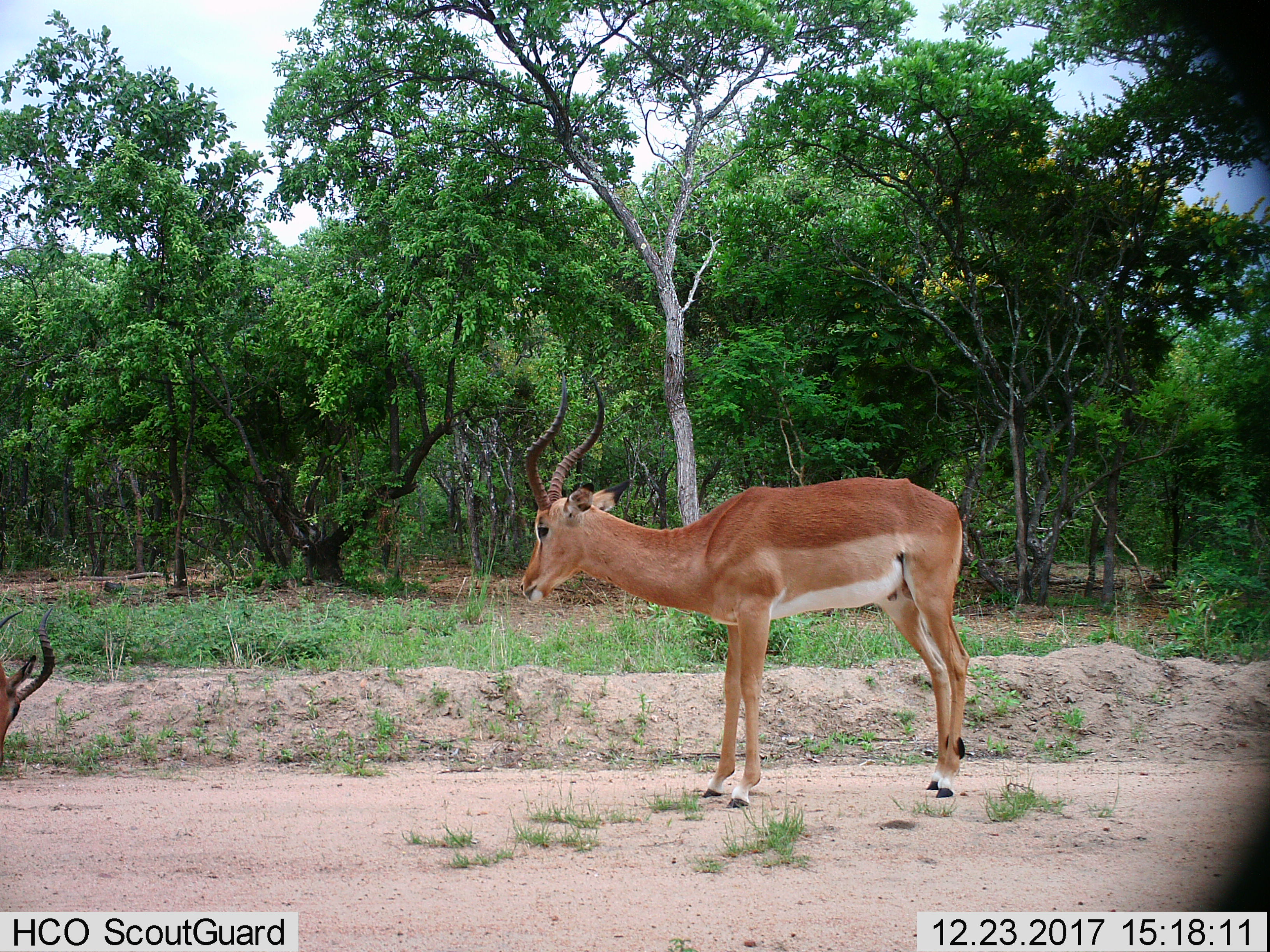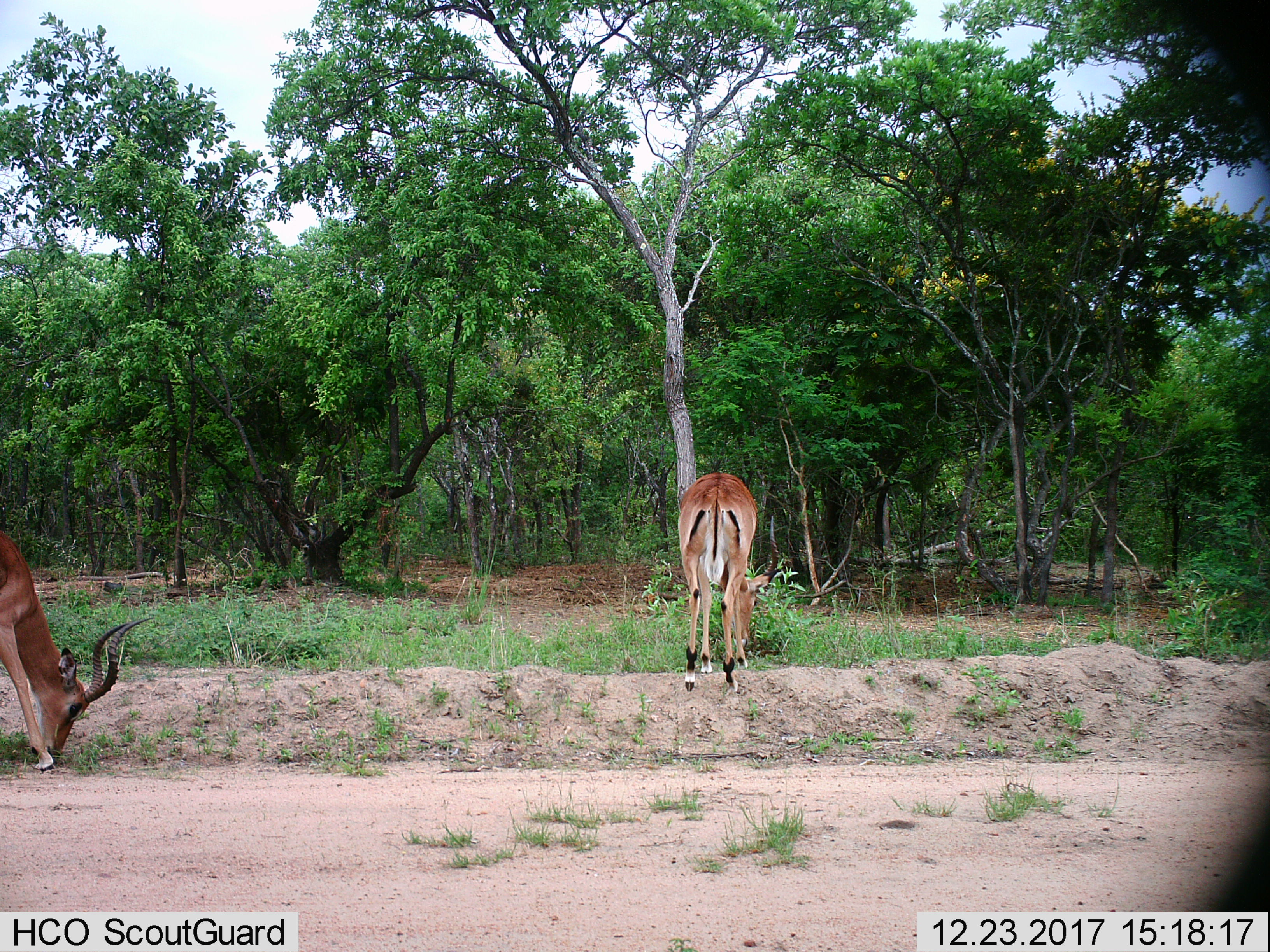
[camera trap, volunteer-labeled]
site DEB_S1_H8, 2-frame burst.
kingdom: Animalia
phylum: Chordata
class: Mammalia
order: Artiodactyla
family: Bovidae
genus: Aepyceros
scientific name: Aepyceros melampus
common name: impala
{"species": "impala (Aepyceros melampus)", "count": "2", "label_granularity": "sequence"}